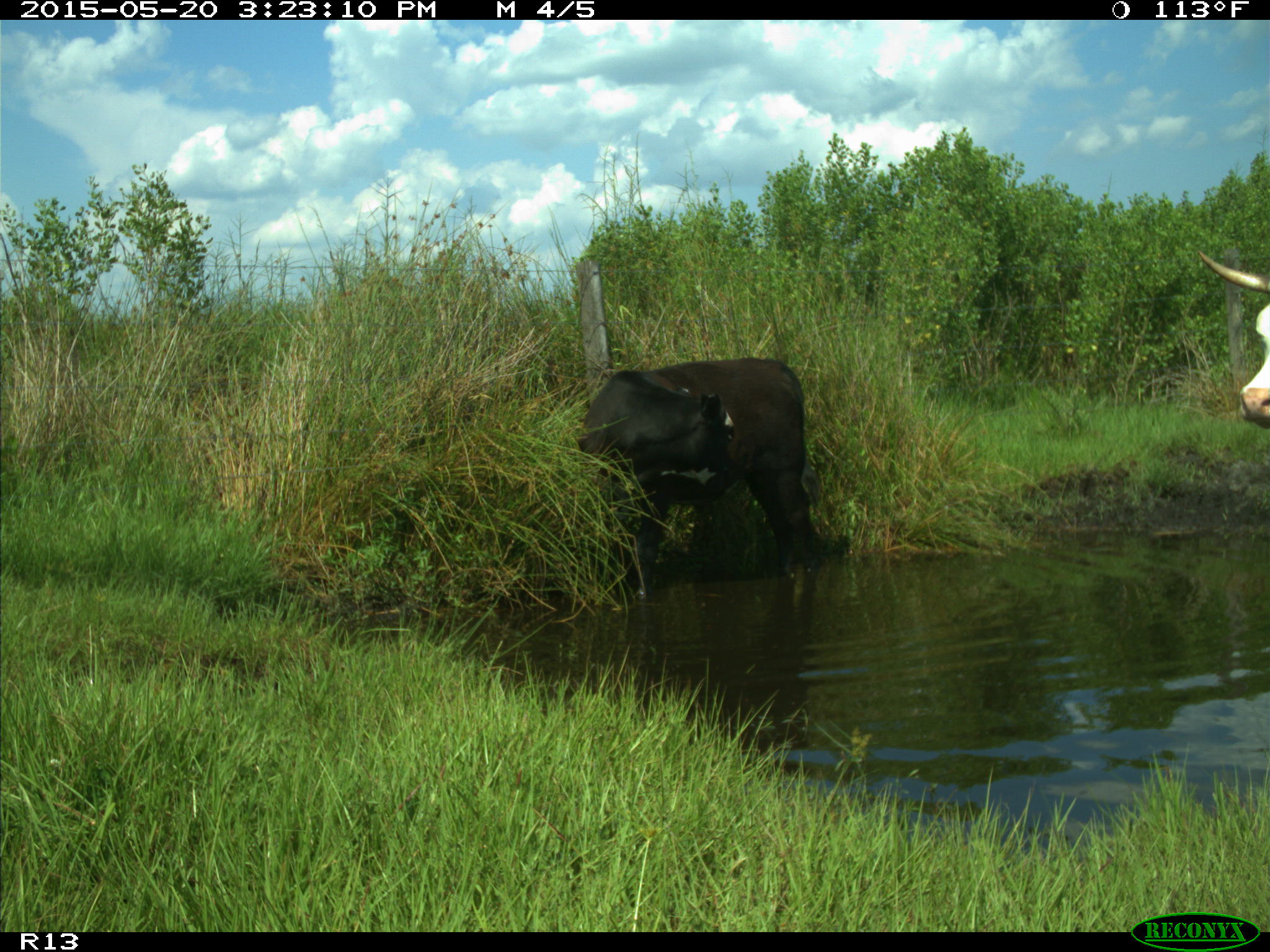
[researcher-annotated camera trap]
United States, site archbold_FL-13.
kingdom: Animalia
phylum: Chordata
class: Mammalia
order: Artiodactyla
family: Bovidae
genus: Bos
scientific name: Bos taurus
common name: domestic cow